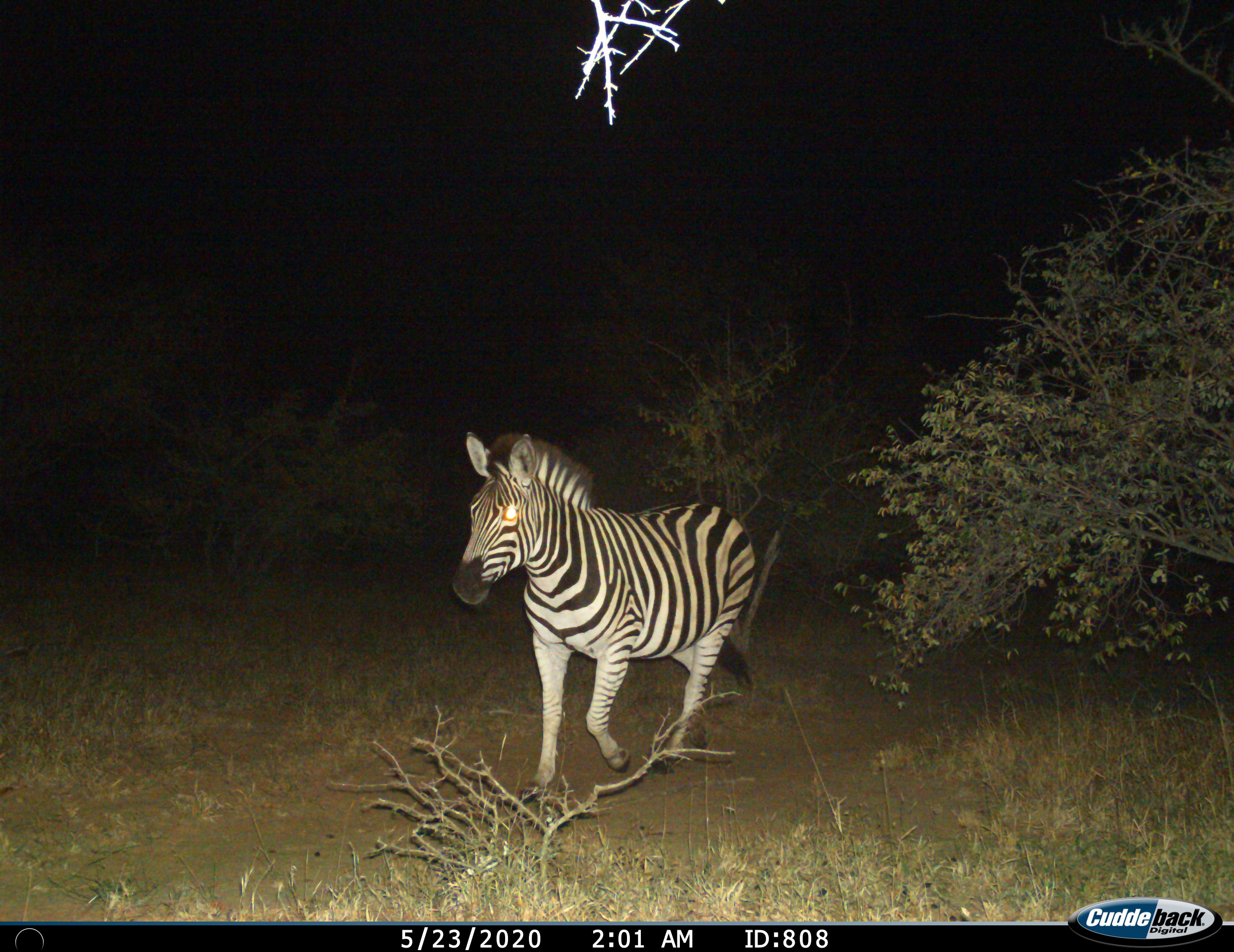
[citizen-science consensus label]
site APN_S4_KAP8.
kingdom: Animalia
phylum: Chordata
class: Mammalia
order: Perissodactyla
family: Equidae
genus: Equus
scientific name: Equus quagga burchellii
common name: burchell's zebra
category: zebraburchells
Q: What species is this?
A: Zebraburchells (burchell's zebra) (Equus quagga burchellii).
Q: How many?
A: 1.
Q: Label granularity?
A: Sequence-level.